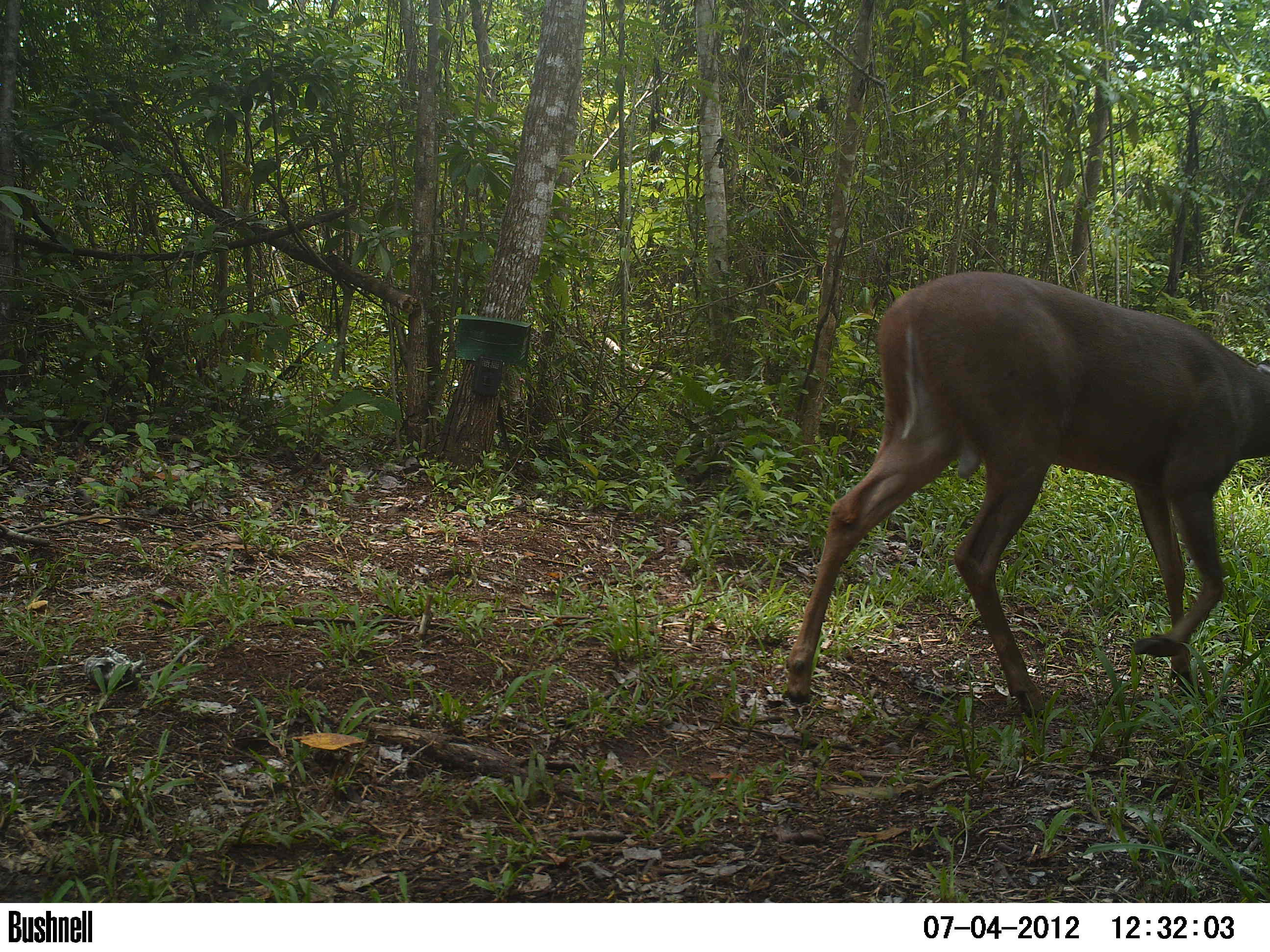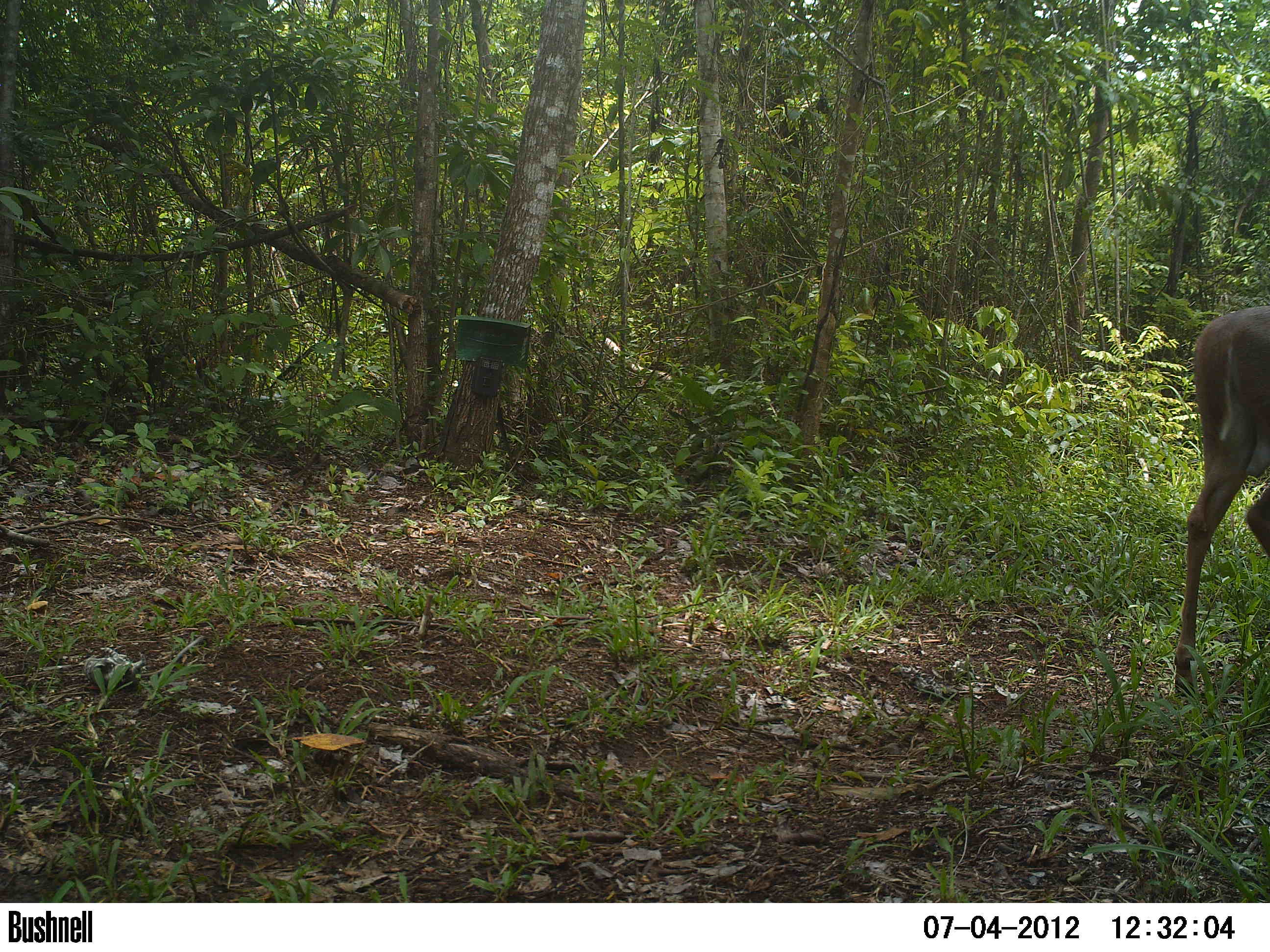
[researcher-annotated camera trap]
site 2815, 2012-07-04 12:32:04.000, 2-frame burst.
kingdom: Animalia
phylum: Chordata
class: Mammalia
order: Artiodactyla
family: Cervidae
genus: Odocoileus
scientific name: Odocoileus virginianus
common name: white-tailed deer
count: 1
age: adult